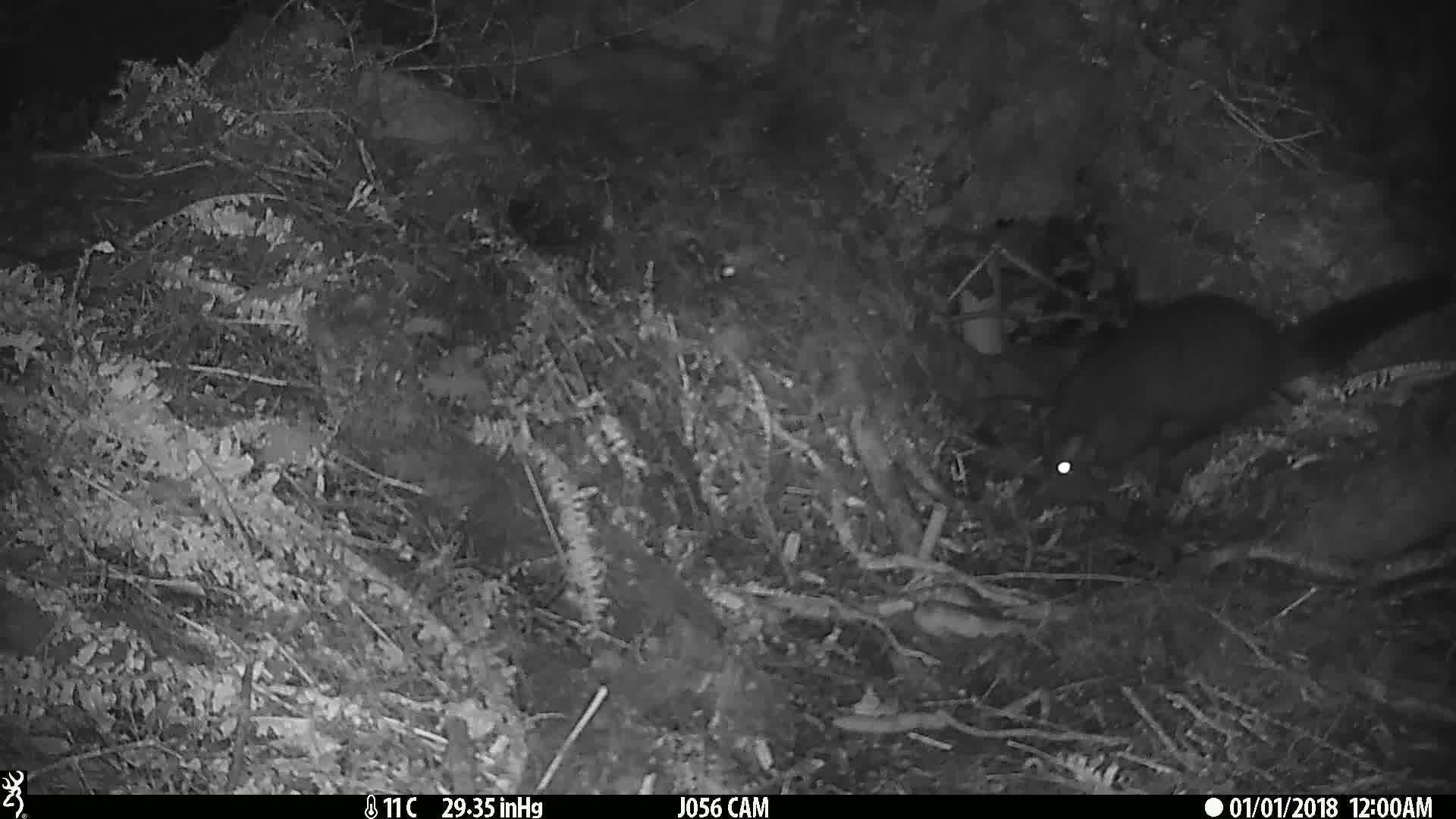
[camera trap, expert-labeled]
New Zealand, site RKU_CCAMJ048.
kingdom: Animalia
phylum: Chordata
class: Mammalia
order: Diprotodontia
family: Phalangeridae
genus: Trichosurus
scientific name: Trichosurus vulpecula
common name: common brushtail possum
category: possum